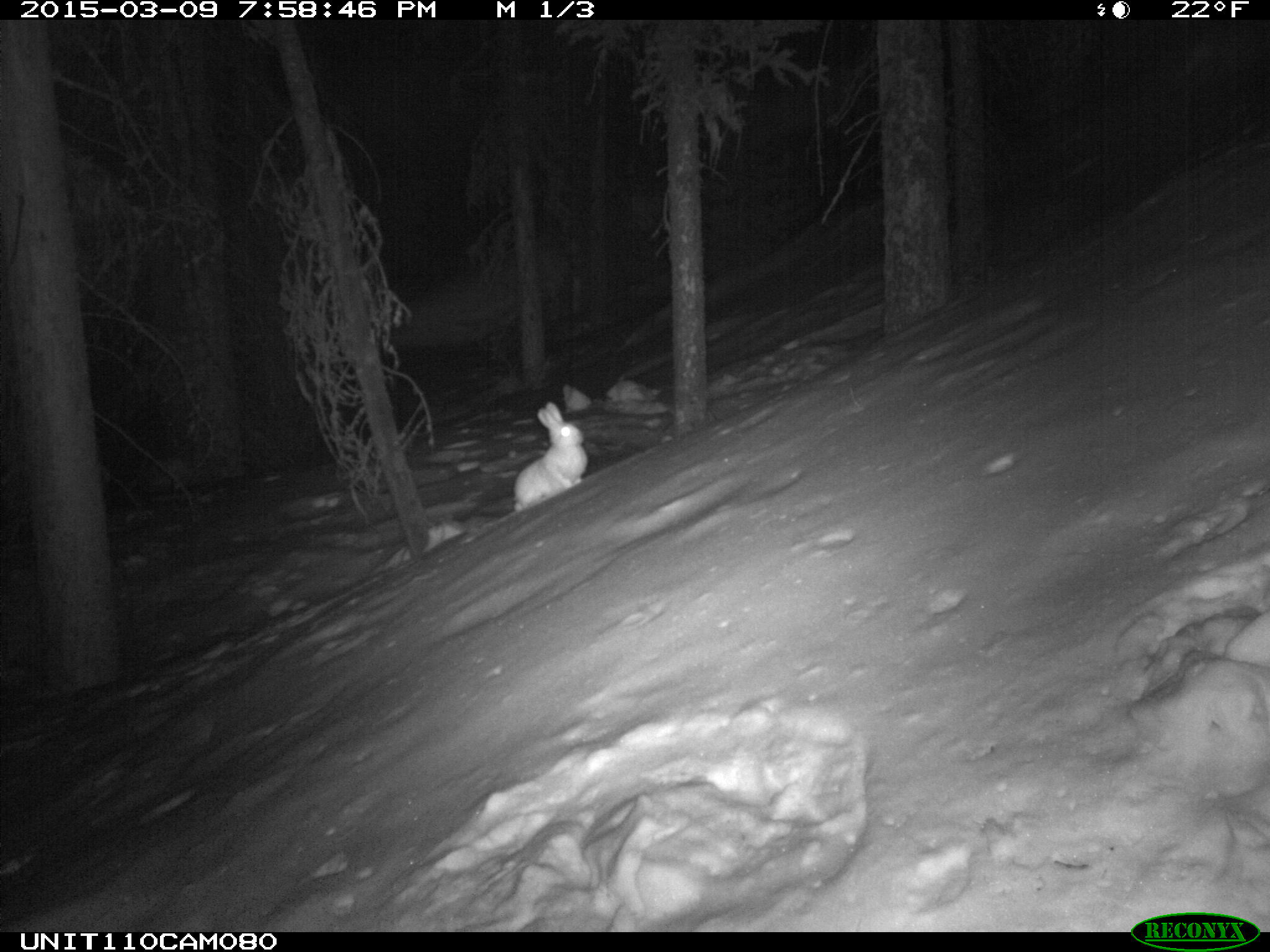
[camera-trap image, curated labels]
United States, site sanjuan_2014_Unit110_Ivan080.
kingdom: Animalia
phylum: Chordata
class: Mammalia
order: Lagomorpha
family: Leporidae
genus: Lepus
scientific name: Lepus americanus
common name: snowshoe hare